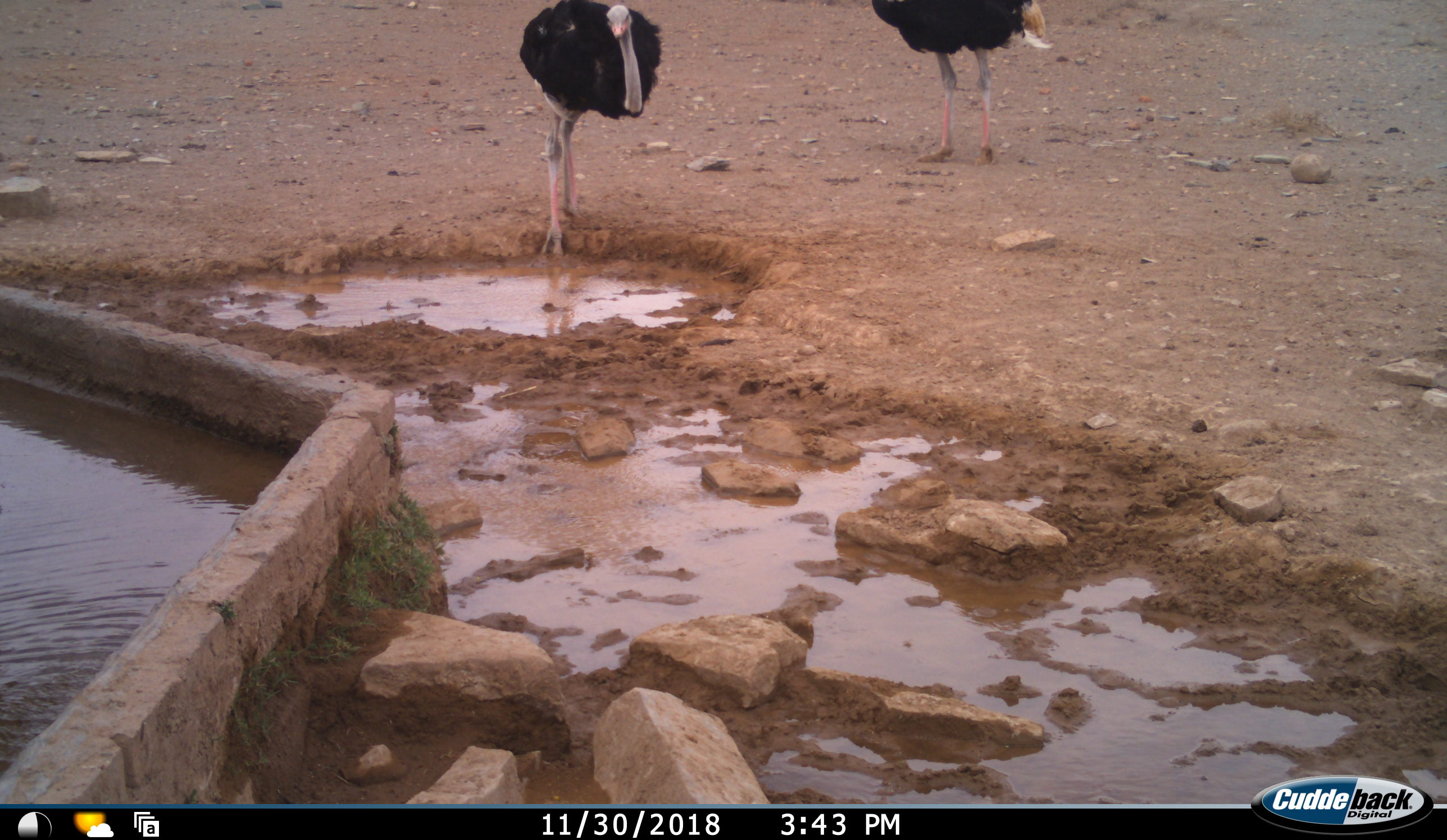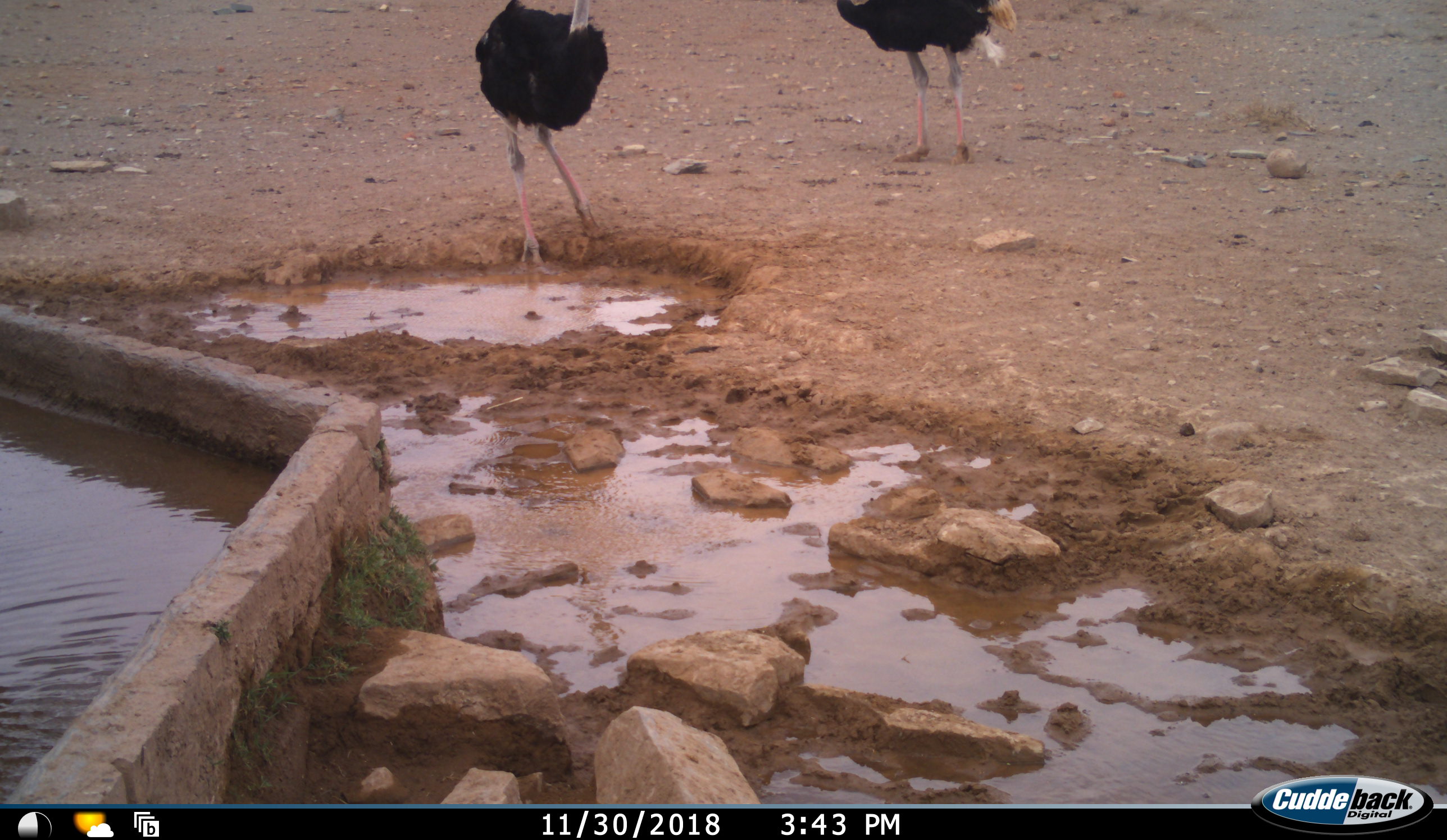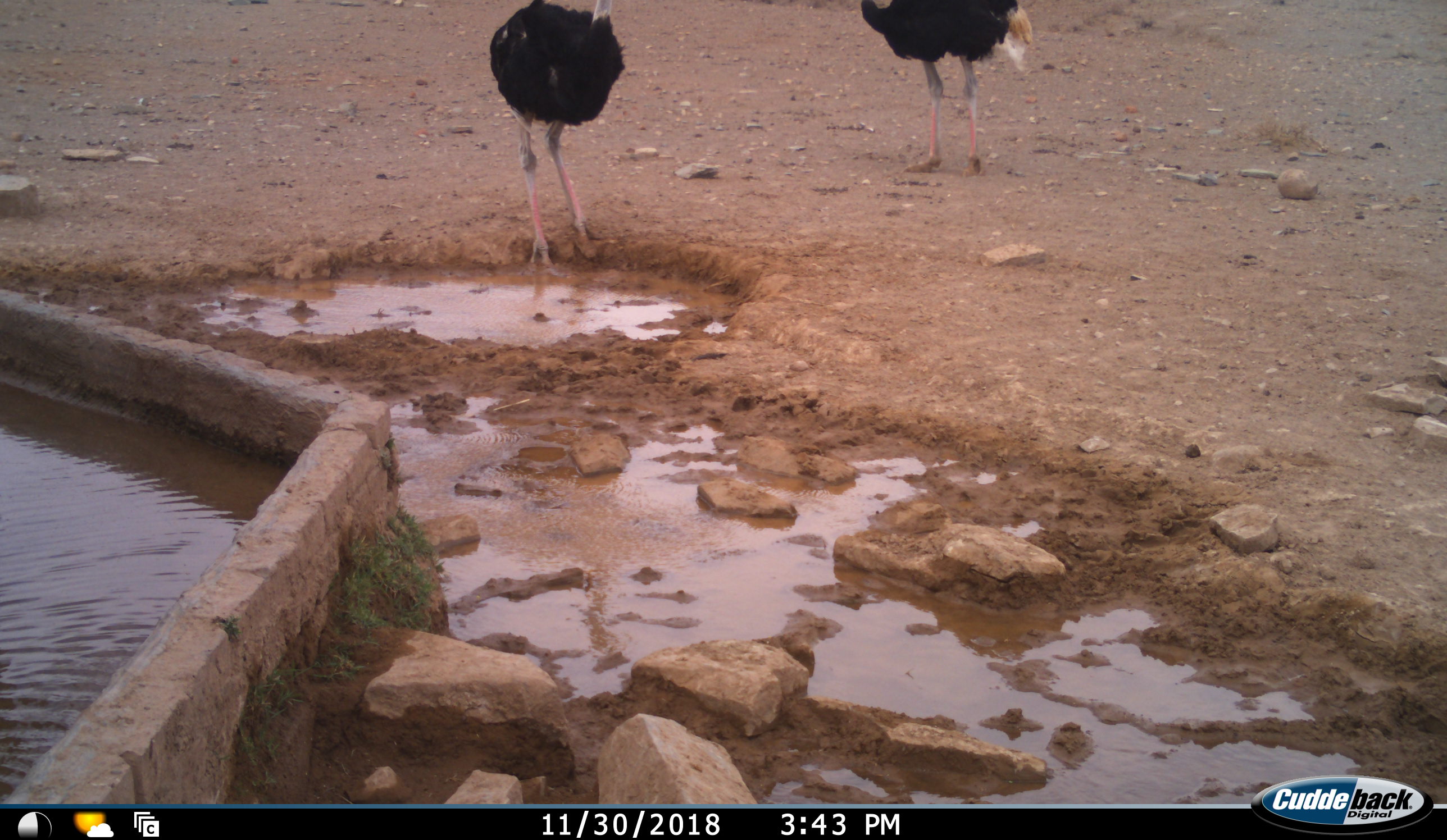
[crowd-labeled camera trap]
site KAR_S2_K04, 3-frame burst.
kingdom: Animalia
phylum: Chordata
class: Aves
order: Struthioniformes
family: Struthionidae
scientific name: Struthionidae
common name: ostrich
Ostrich (Struthionidae), count 2. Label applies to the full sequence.